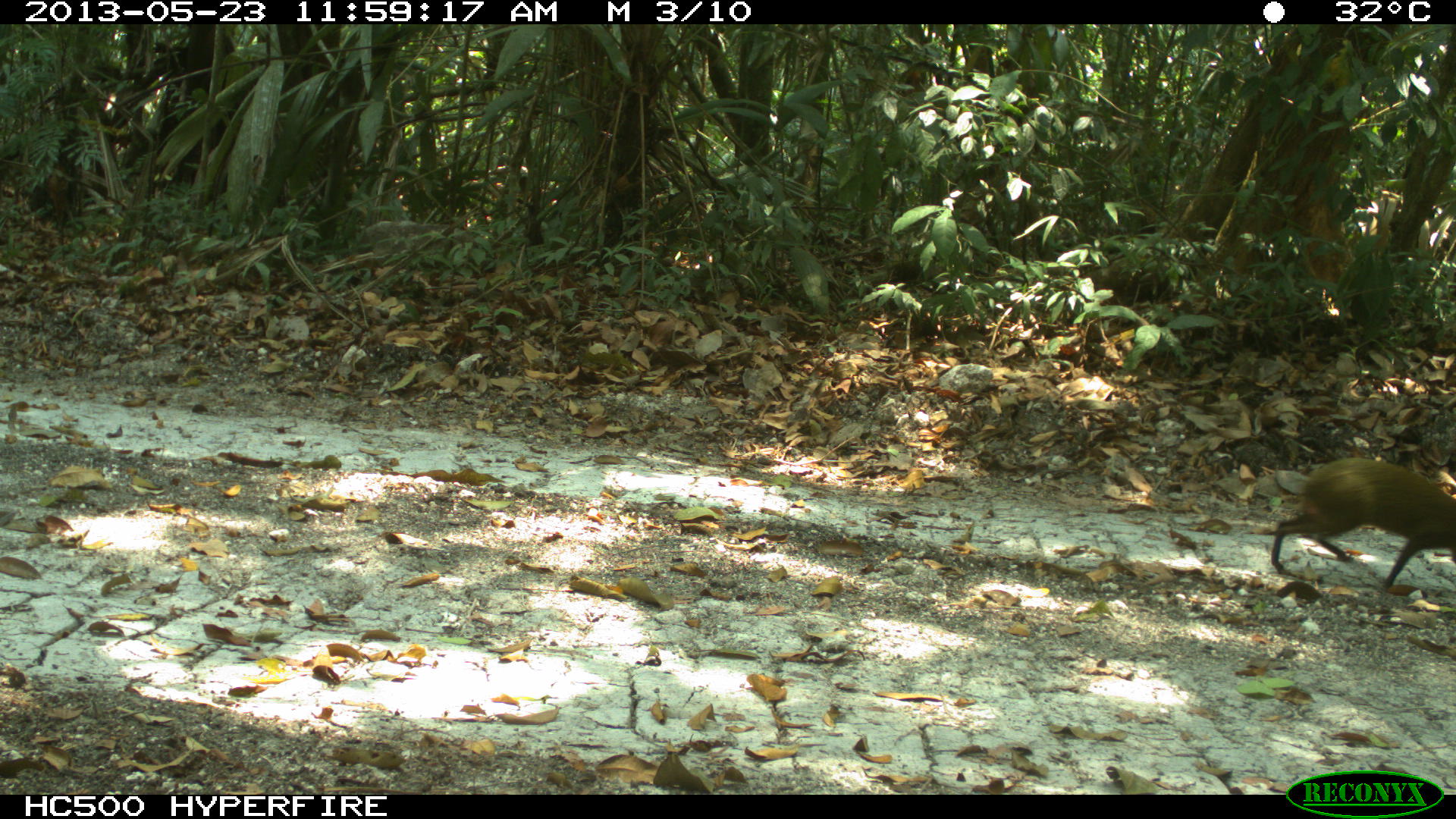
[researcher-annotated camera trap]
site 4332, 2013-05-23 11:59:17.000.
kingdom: Animalia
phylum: Chordata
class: Mammalia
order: Rodentia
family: Dasyproctidae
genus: Dasyprocta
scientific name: Dasyprocta punctata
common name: central american agouti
Dasyprocta punctata (central american agouti), count 1.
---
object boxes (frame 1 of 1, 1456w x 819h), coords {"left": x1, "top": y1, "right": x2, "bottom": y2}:
dasyprocta punctata: {"left": 1269, "top": 454, "right": 1456, "bottom": 590}